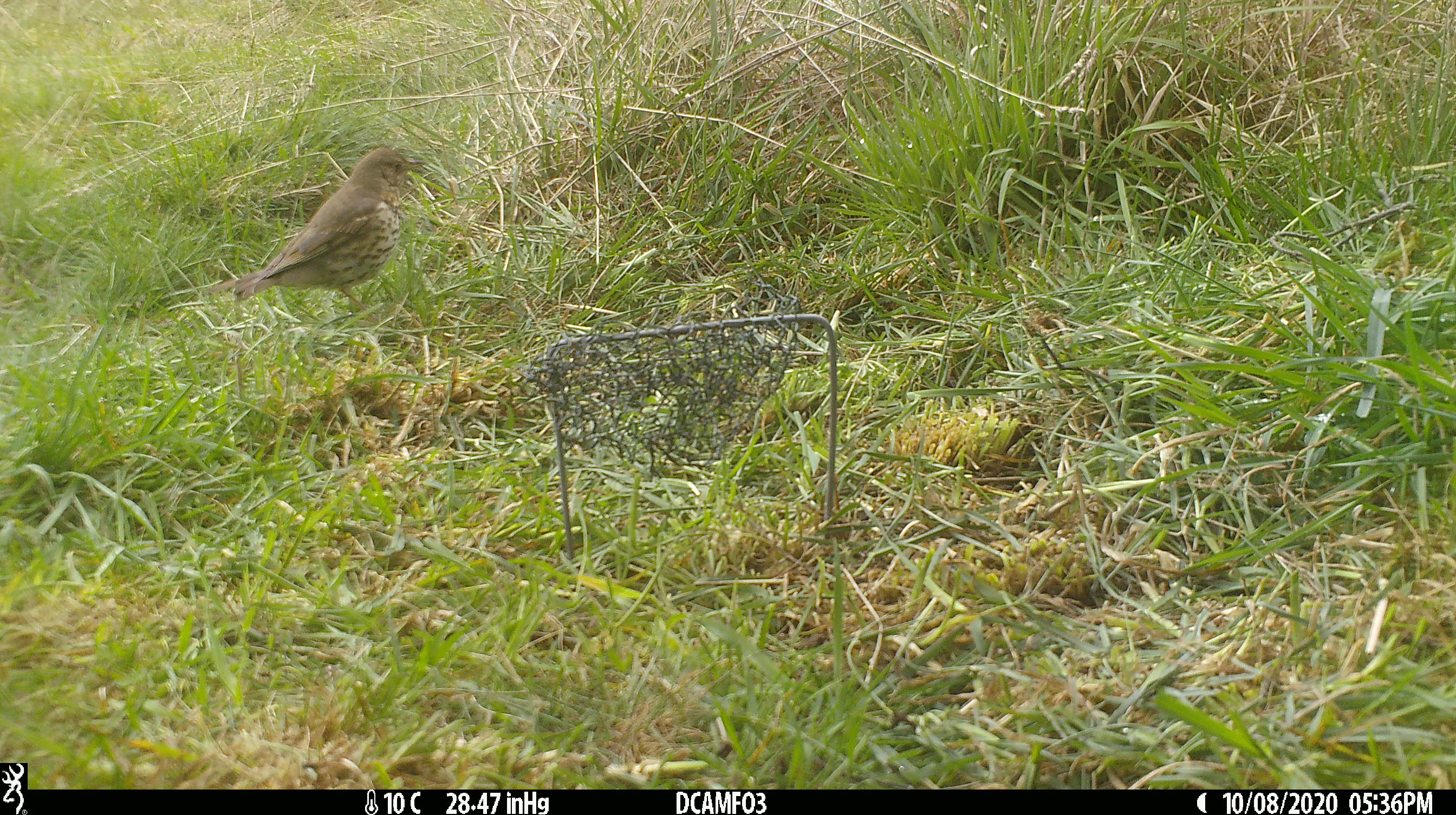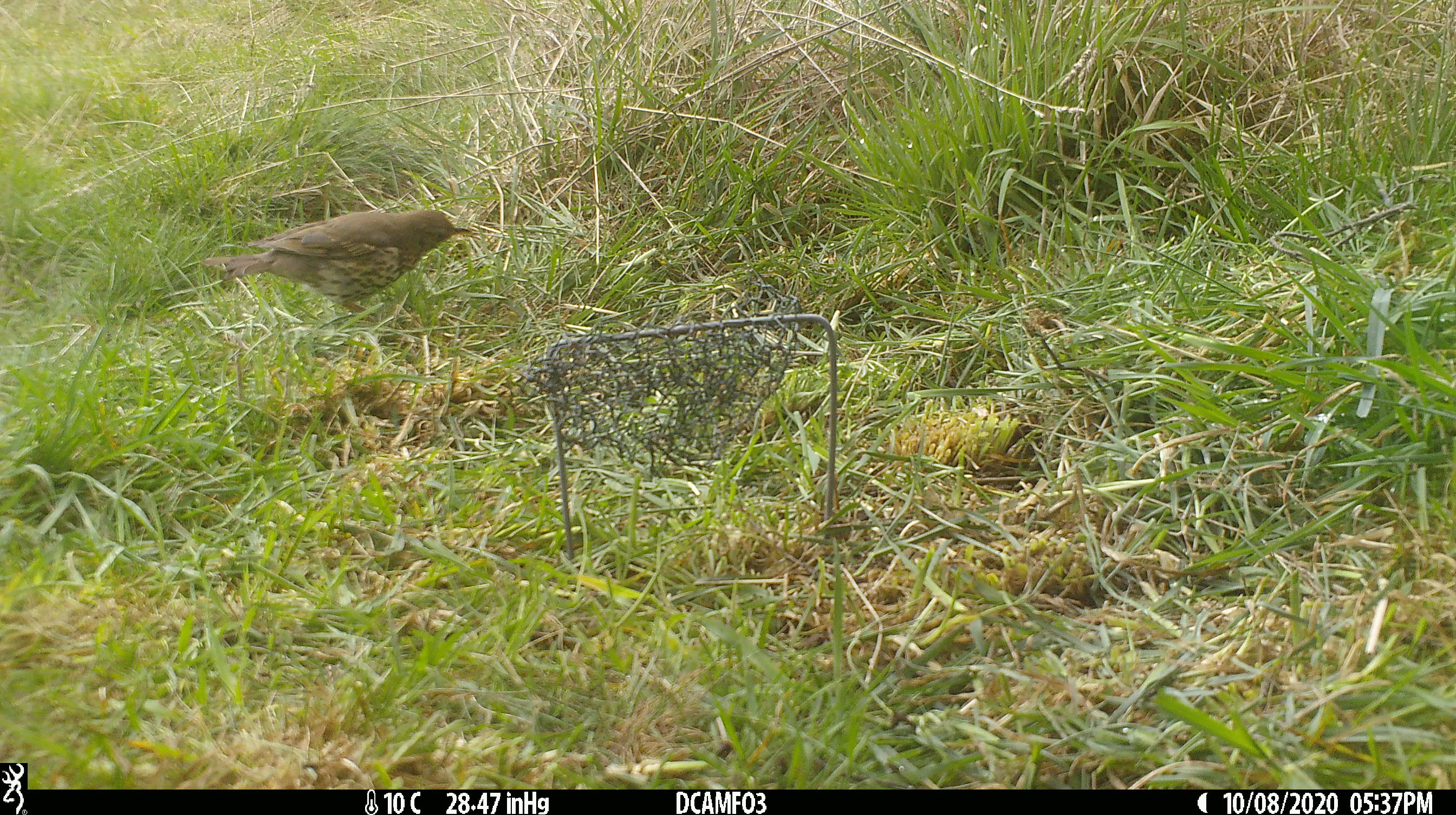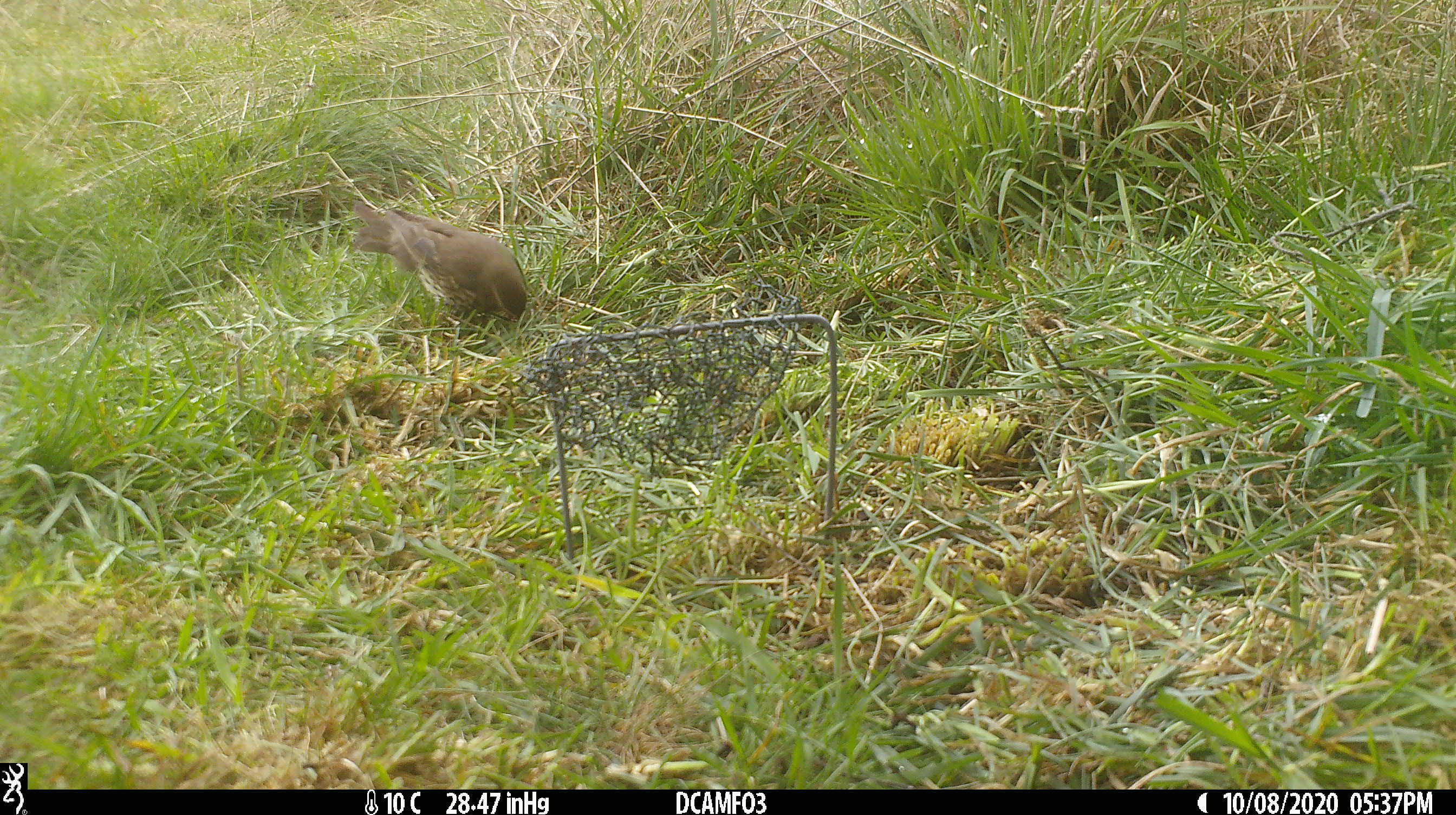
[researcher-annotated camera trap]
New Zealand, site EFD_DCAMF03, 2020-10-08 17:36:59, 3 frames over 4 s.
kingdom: Animalia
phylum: Chordata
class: Aves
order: Passeriformes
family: Turdidae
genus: Turdus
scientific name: Turdus philomelos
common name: song thrush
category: thrush